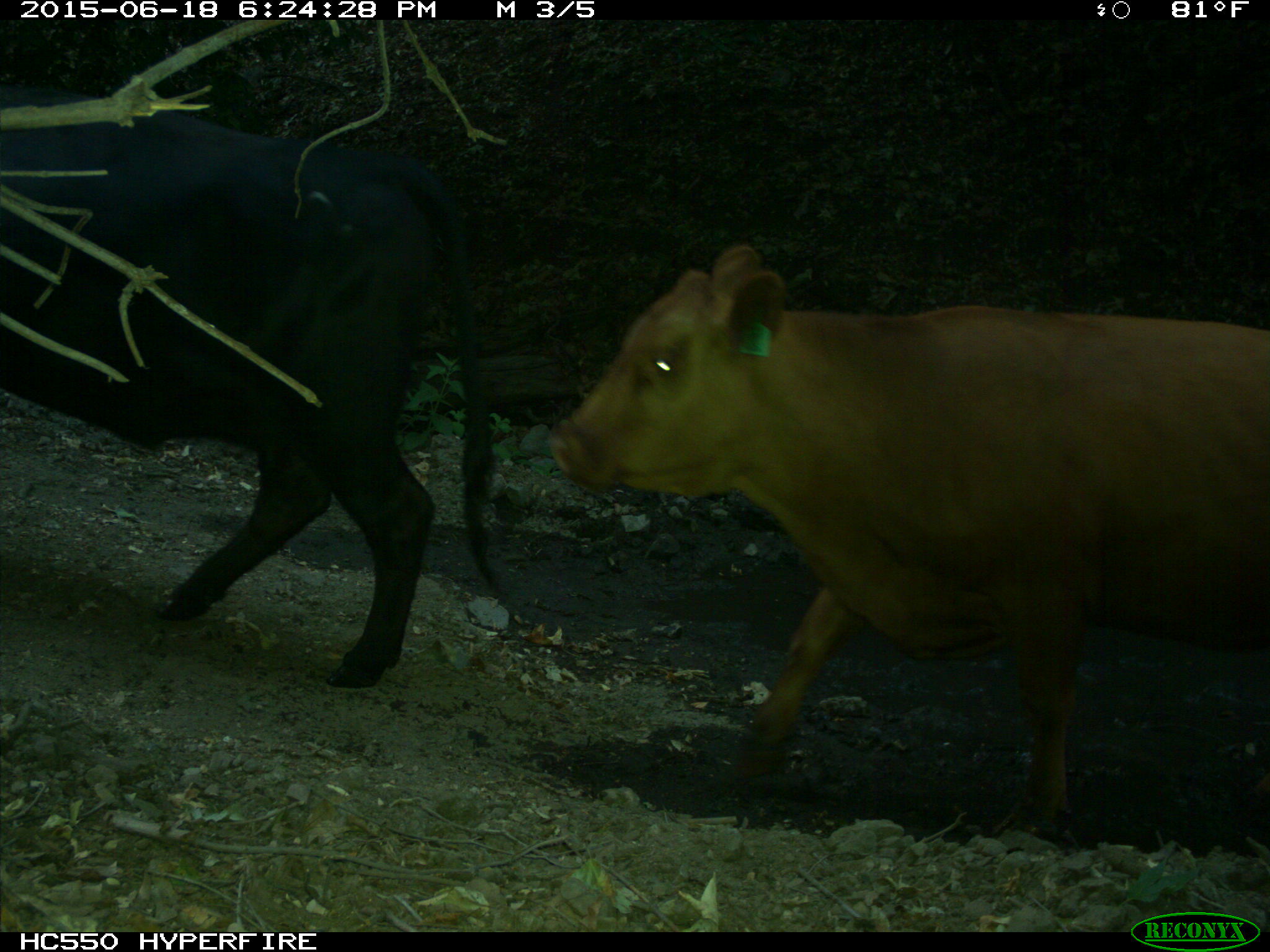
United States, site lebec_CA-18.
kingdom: Animalia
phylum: Chordata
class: Mammalia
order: Artiodactyla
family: Bovidae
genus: Bos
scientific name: Bos taurus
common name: domestic cow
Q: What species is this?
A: Bos taurus (domestic cow).